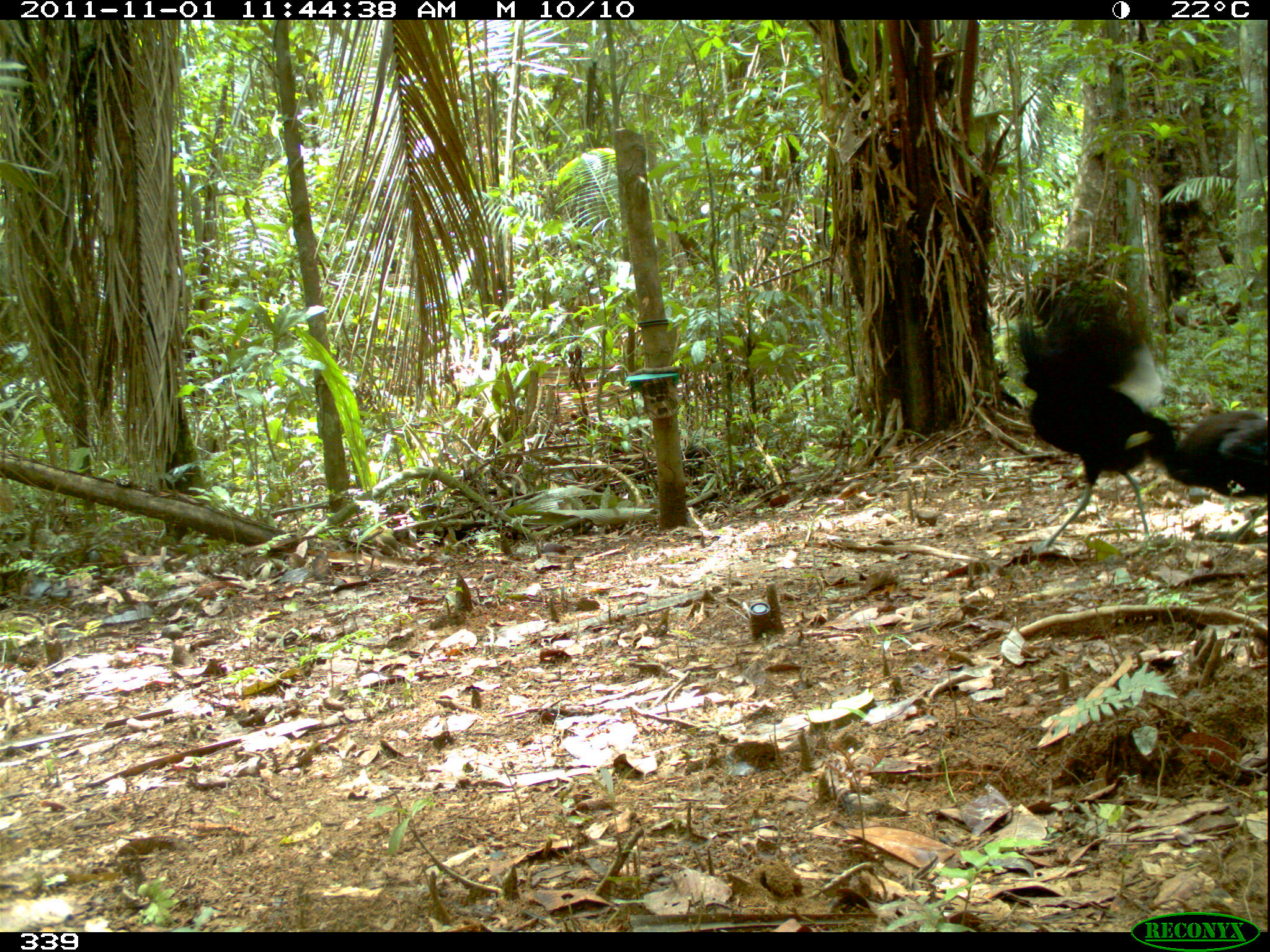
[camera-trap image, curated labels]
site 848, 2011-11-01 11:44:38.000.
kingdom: Animalia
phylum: Chordata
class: Aves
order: Gruiformes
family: Psophiidae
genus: Psophia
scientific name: Psophia leucoptera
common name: pale-winged trumpeter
Psophia leucoptera (pale-winged trumpeter).